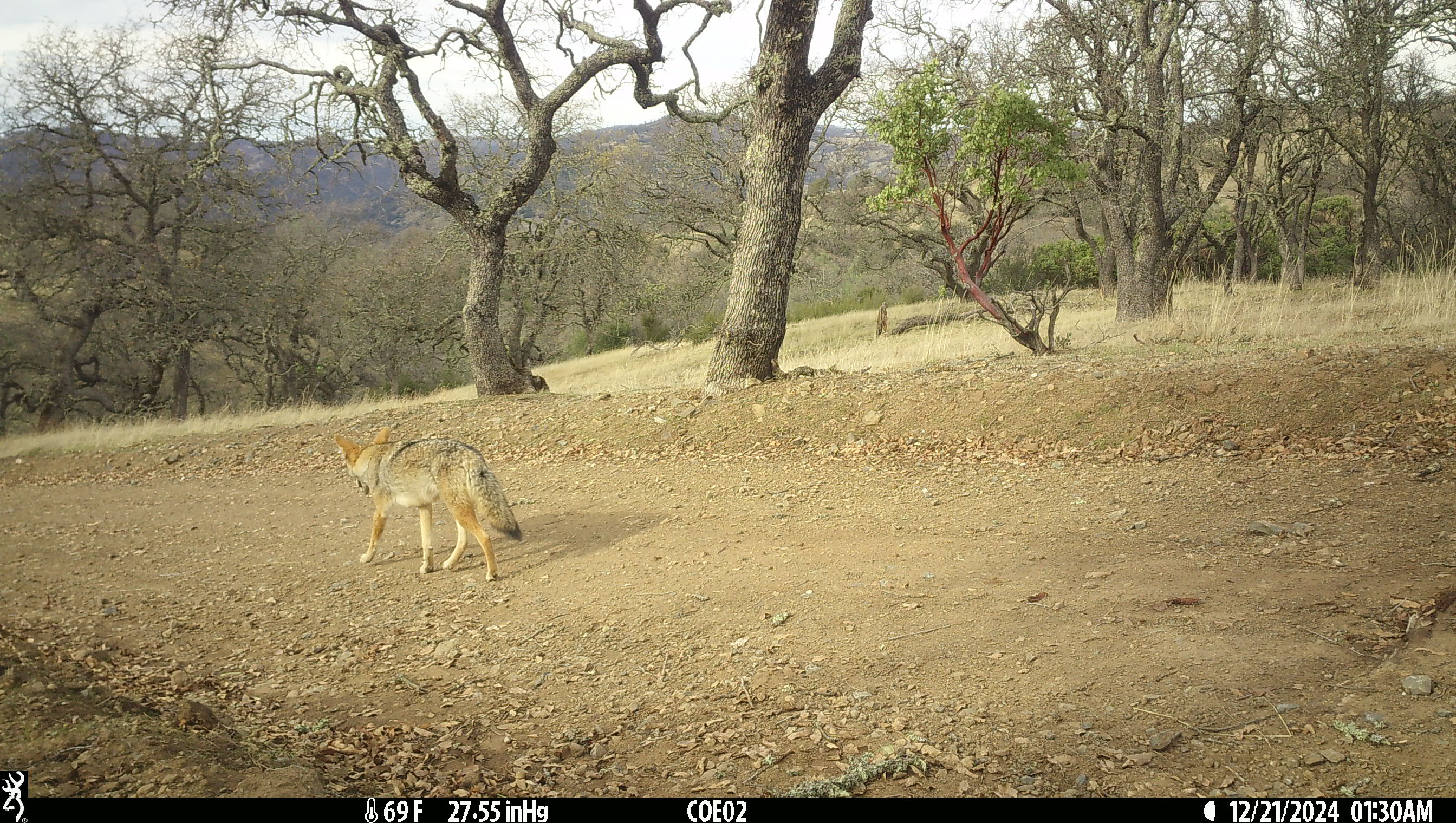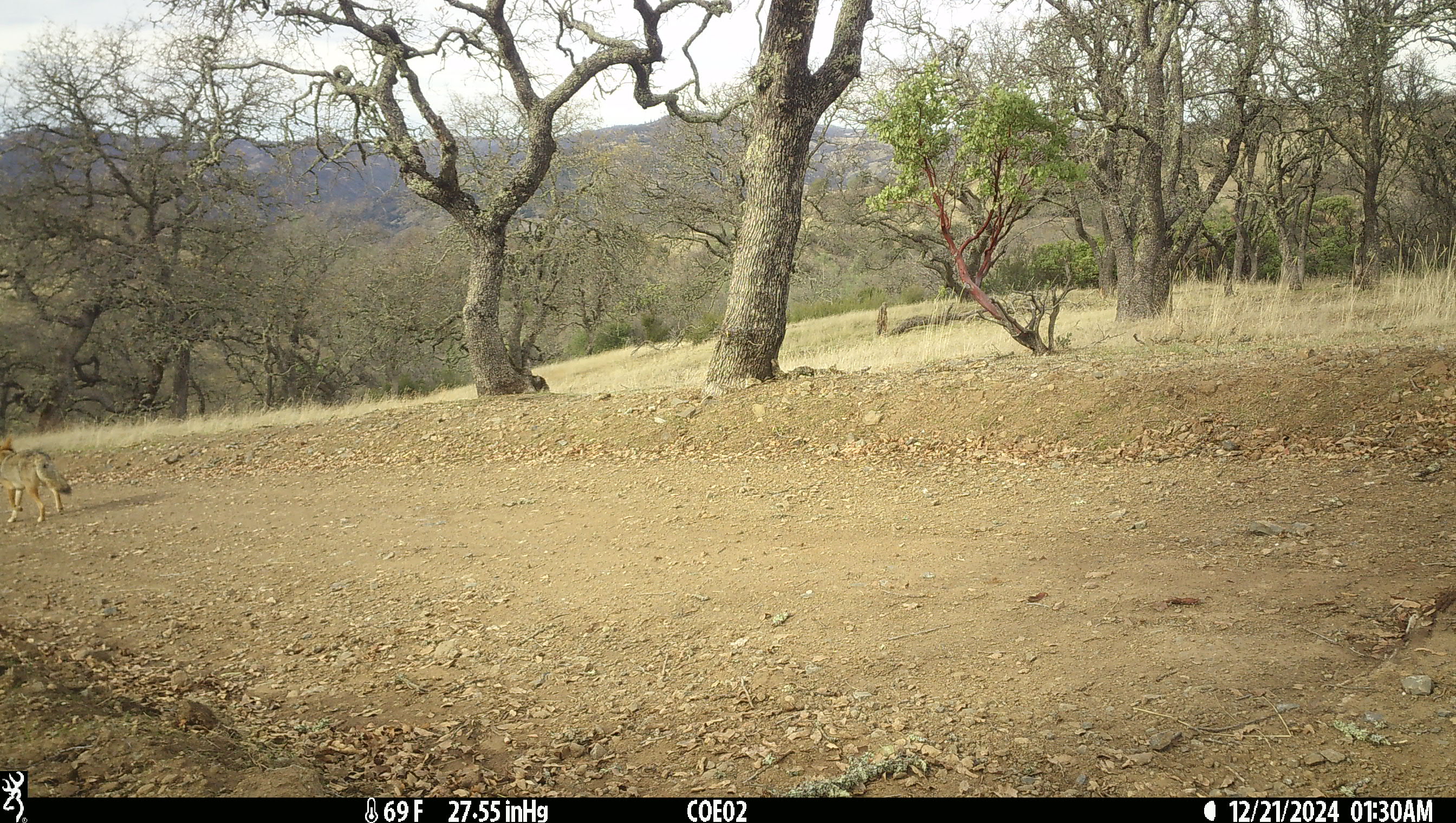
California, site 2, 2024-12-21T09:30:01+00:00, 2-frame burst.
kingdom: Animalia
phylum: Chordata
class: Mammalia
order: Carnivora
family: Canidae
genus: Canis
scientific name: Canis latrans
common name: coyote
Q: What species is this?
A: Coyote (Canis latrans).